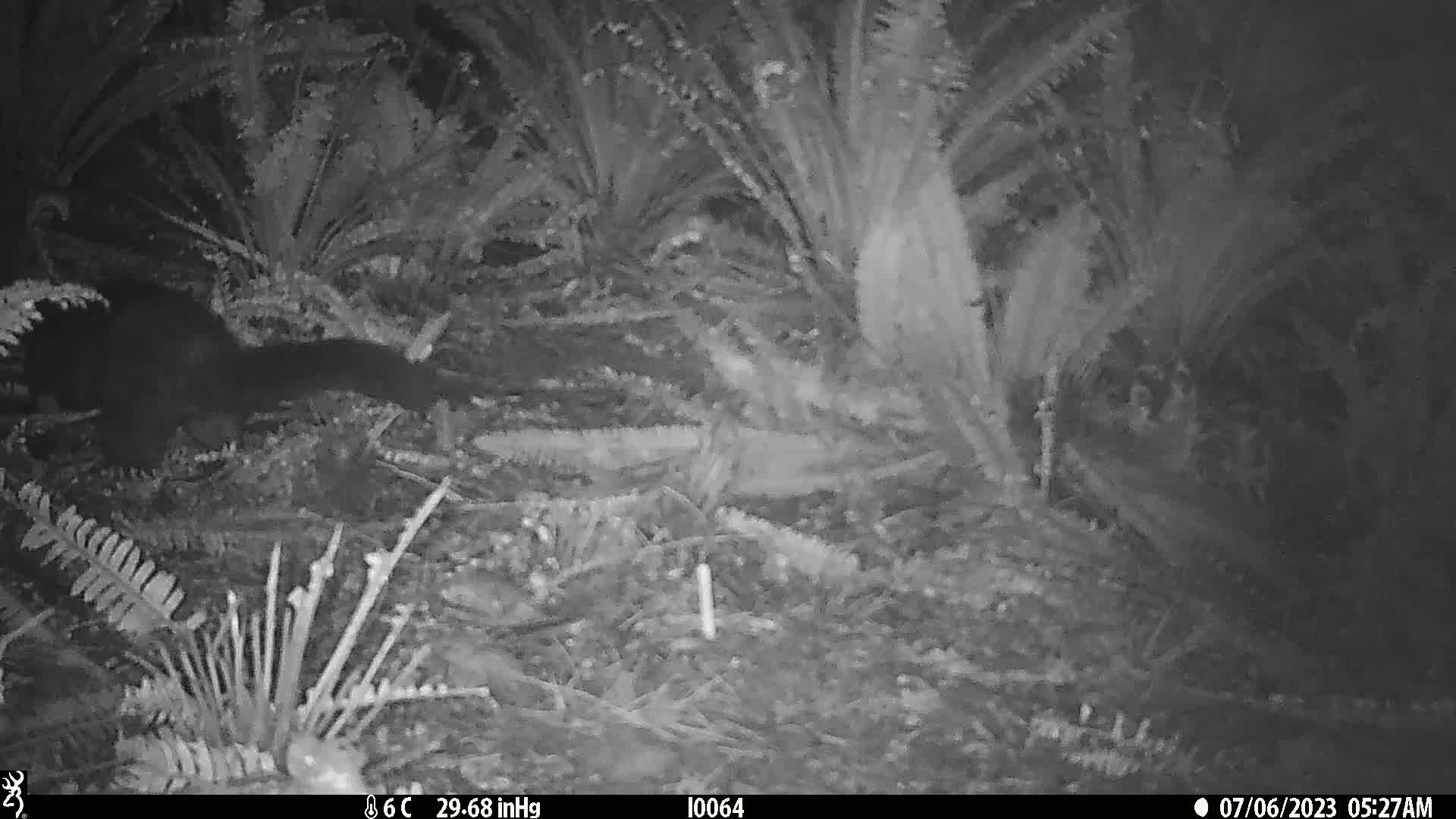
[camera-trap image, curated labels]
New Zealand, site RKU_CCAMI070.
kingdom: Animalia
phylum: Chordata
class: Mammalia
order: Diprotodontia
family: Phalangeridae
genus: Trichosurus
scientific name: Trichosurus vulpecula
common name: common brushtail possum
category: possum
Possum (common brushtail possum) (Trichosurus vulpecula).